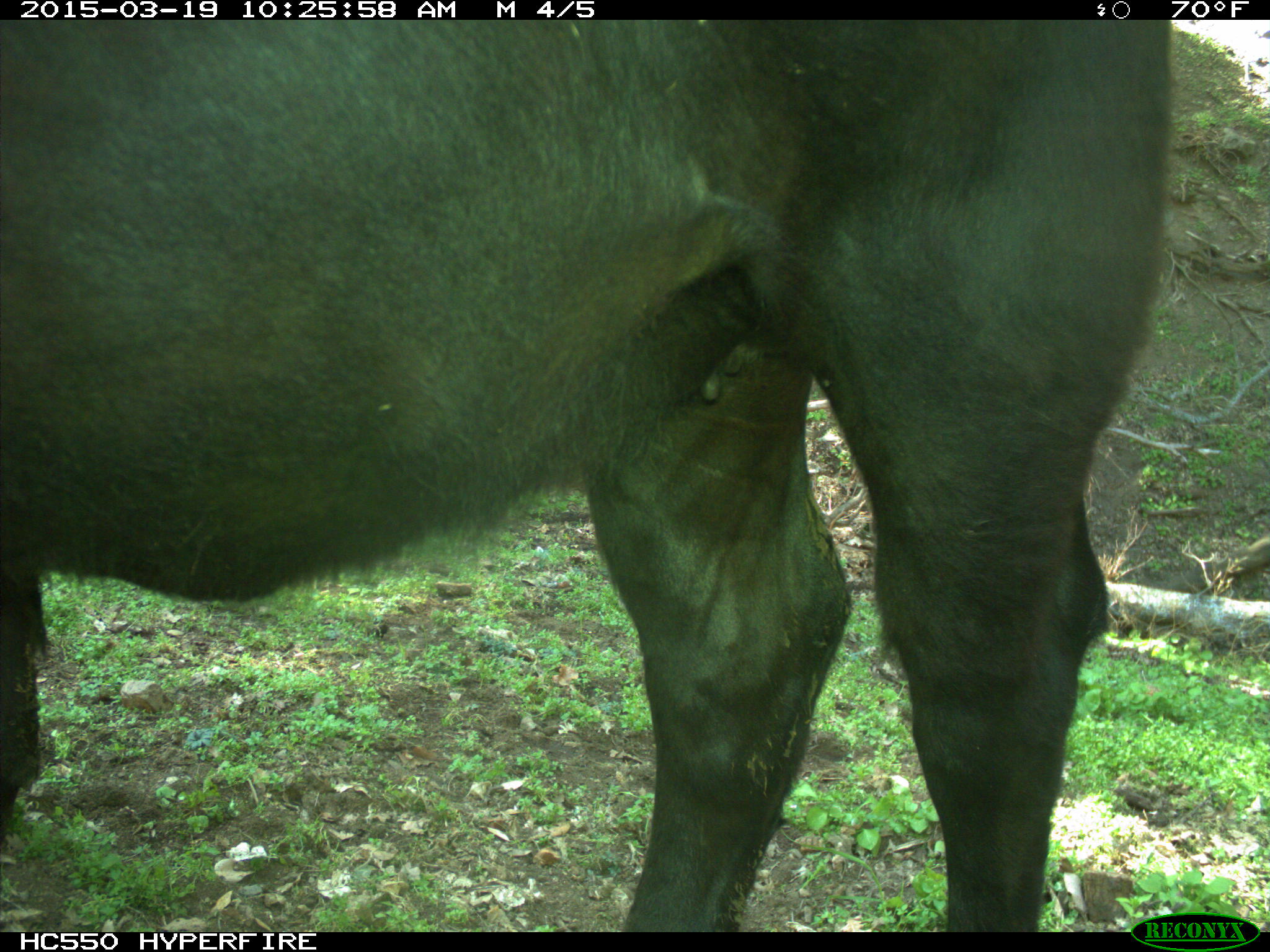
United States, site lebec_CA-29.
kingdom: Animalia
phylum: Chordata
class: Mammalia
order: Artiodactyla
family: Bovidae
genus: Bos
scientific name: Bos taurus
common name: domestic cow